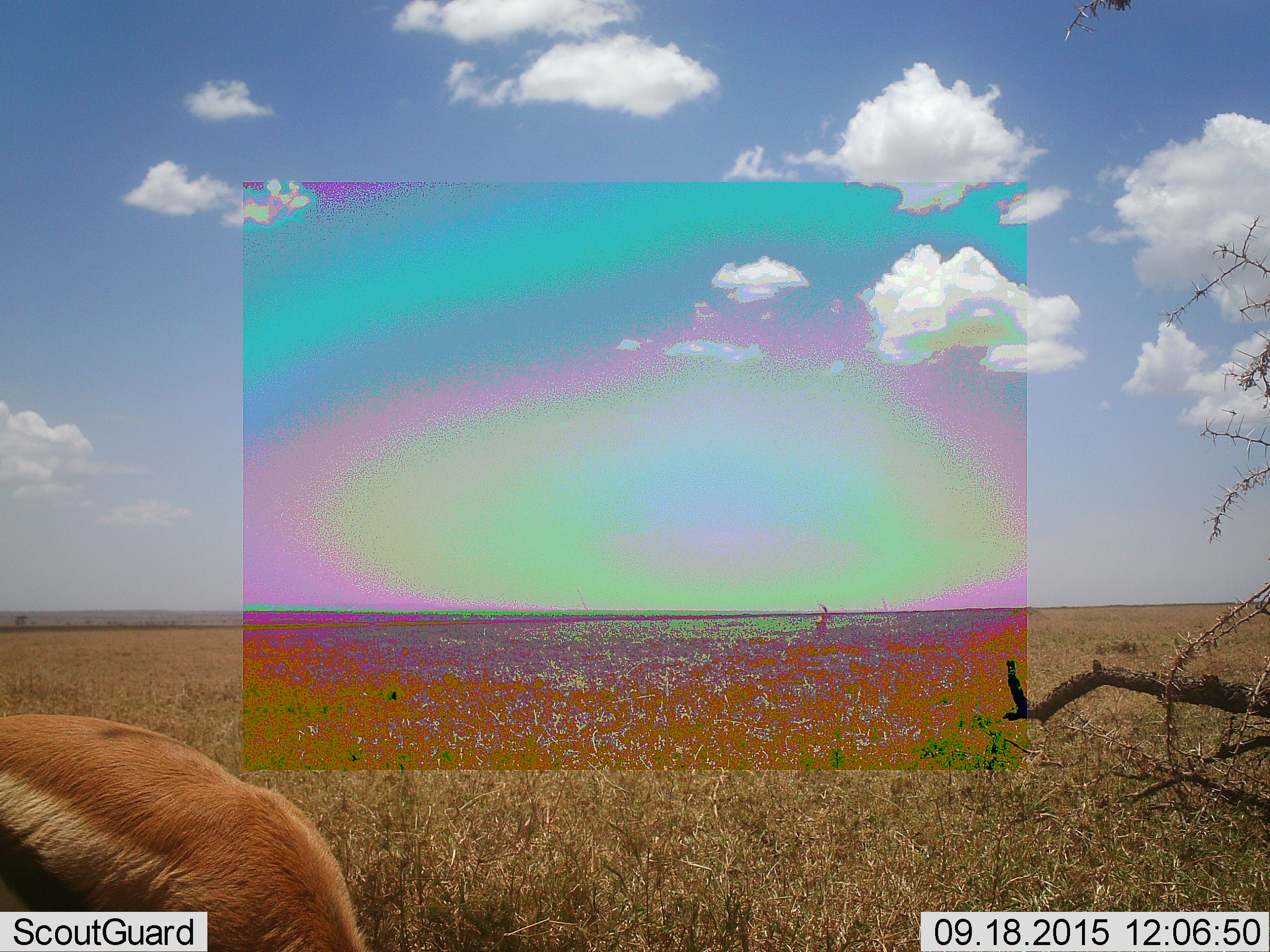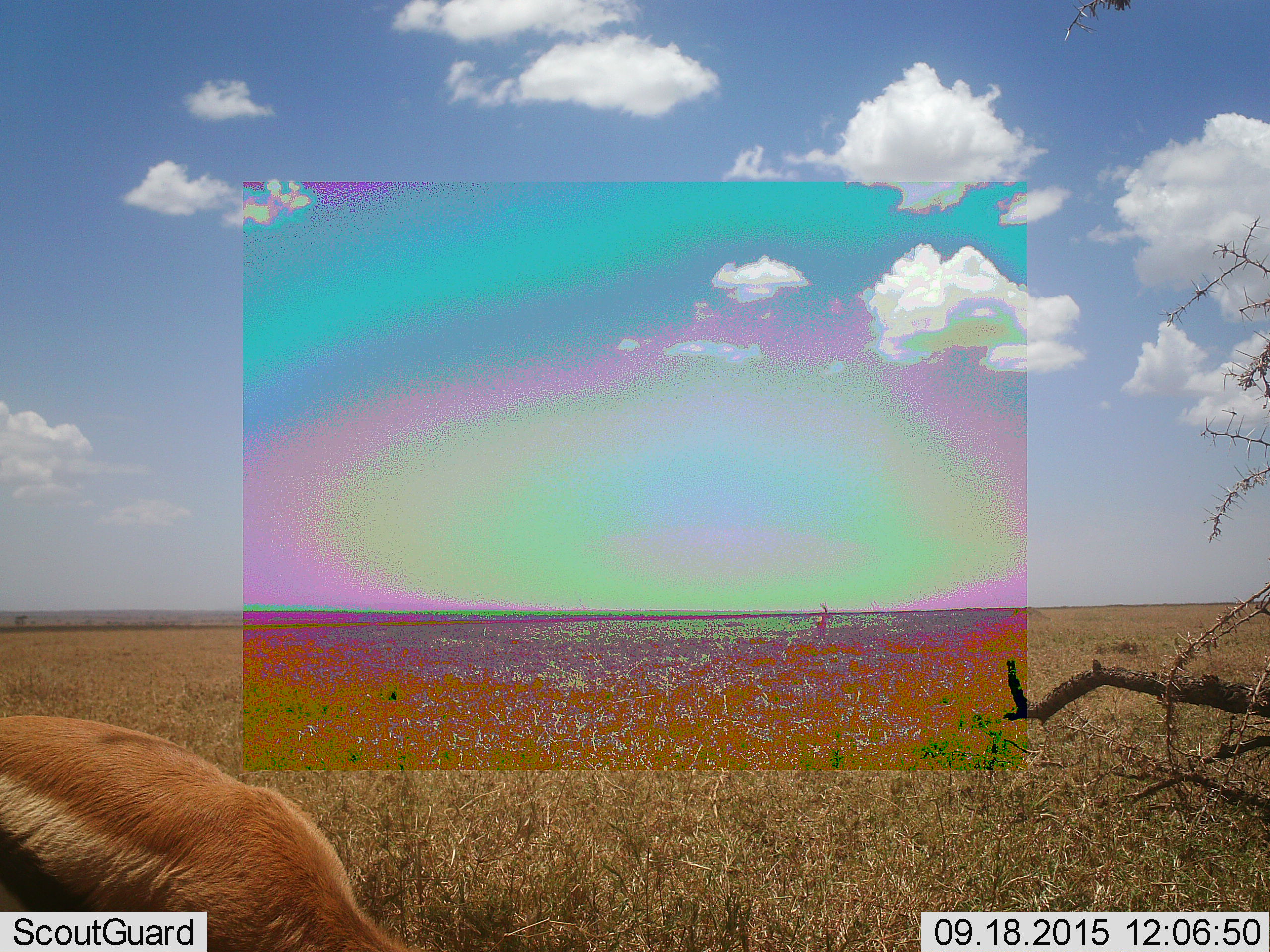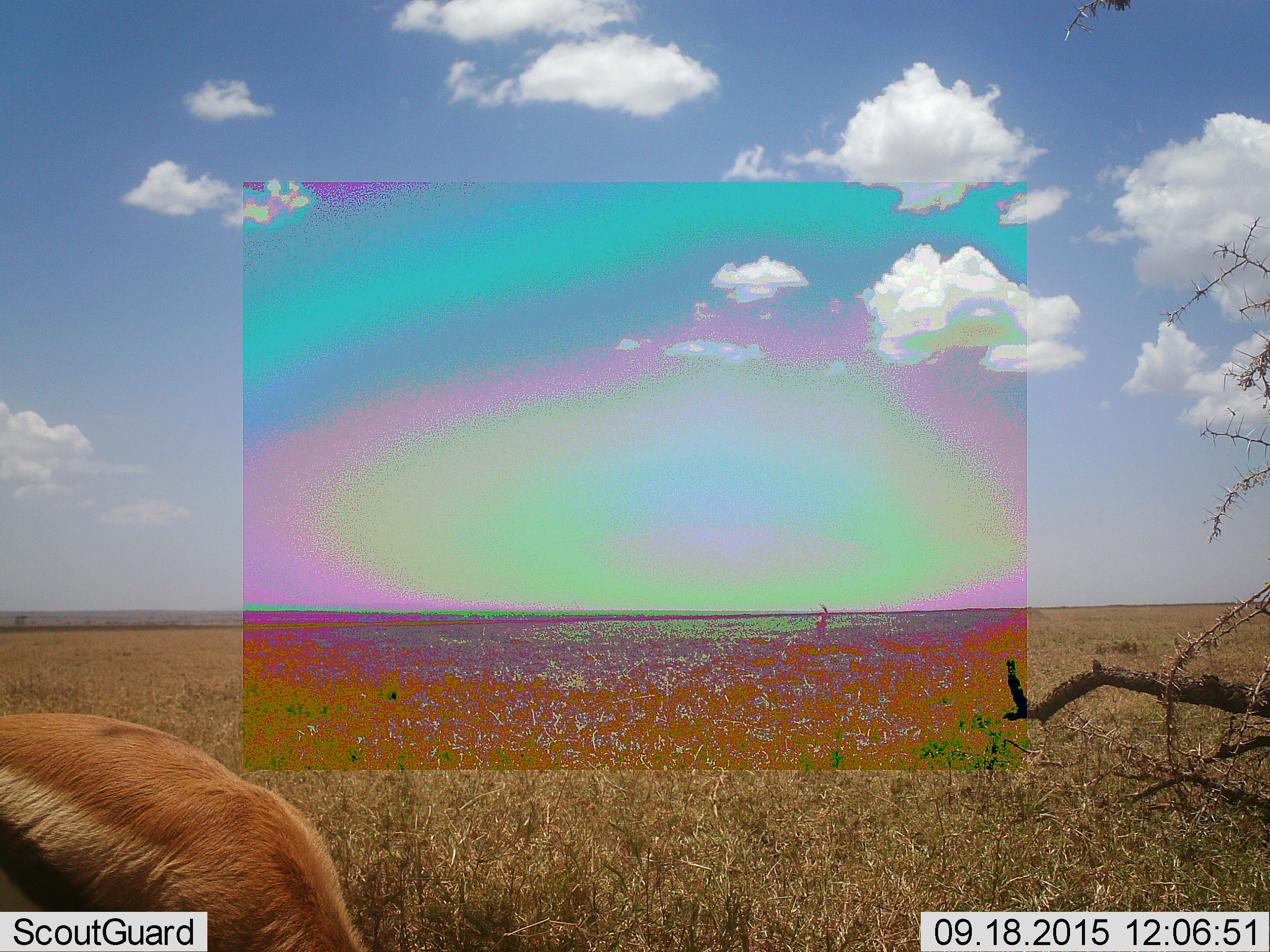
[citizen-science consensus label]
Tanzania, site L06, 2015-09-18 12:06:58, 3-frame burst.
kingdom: Animalia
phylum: Chordata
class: Mammalia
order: Artiodactyla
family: Bovidae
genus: Eudorcas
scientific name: Eudorcas thomsonii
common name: thomson's gazelle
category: gazellethomsons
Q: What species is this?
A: Gazellethomsons (thomson's gazelle) (Eudorcas thomsonii).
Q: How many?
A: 2.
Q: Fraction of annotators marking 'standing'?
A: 40%.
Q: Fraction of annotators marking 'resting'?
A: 0%.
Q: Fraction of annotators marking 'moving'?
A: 0%.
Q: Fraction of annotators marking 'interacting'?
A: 0%.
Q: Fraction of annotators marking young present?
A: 0%.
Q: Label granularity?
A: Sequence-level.